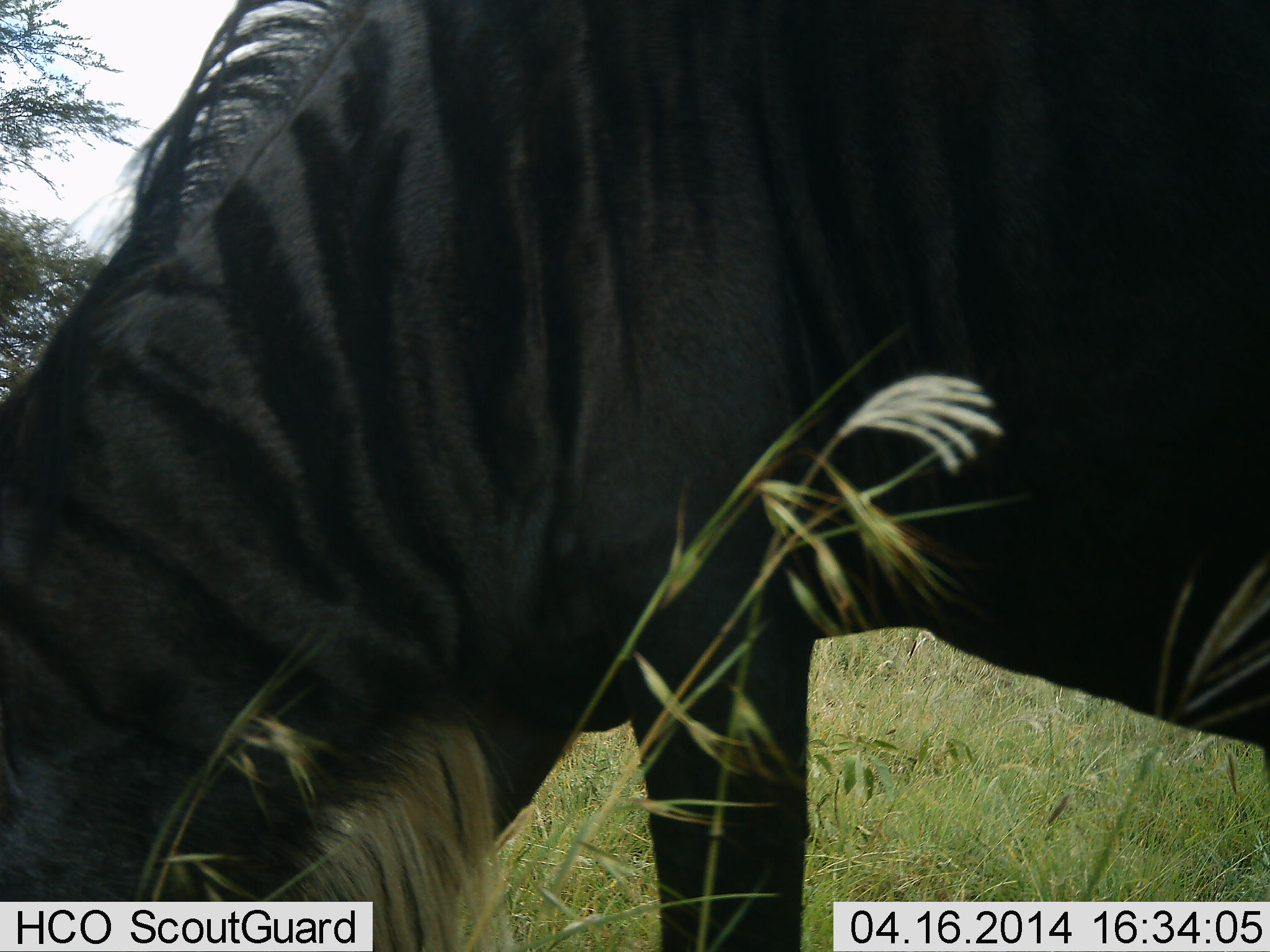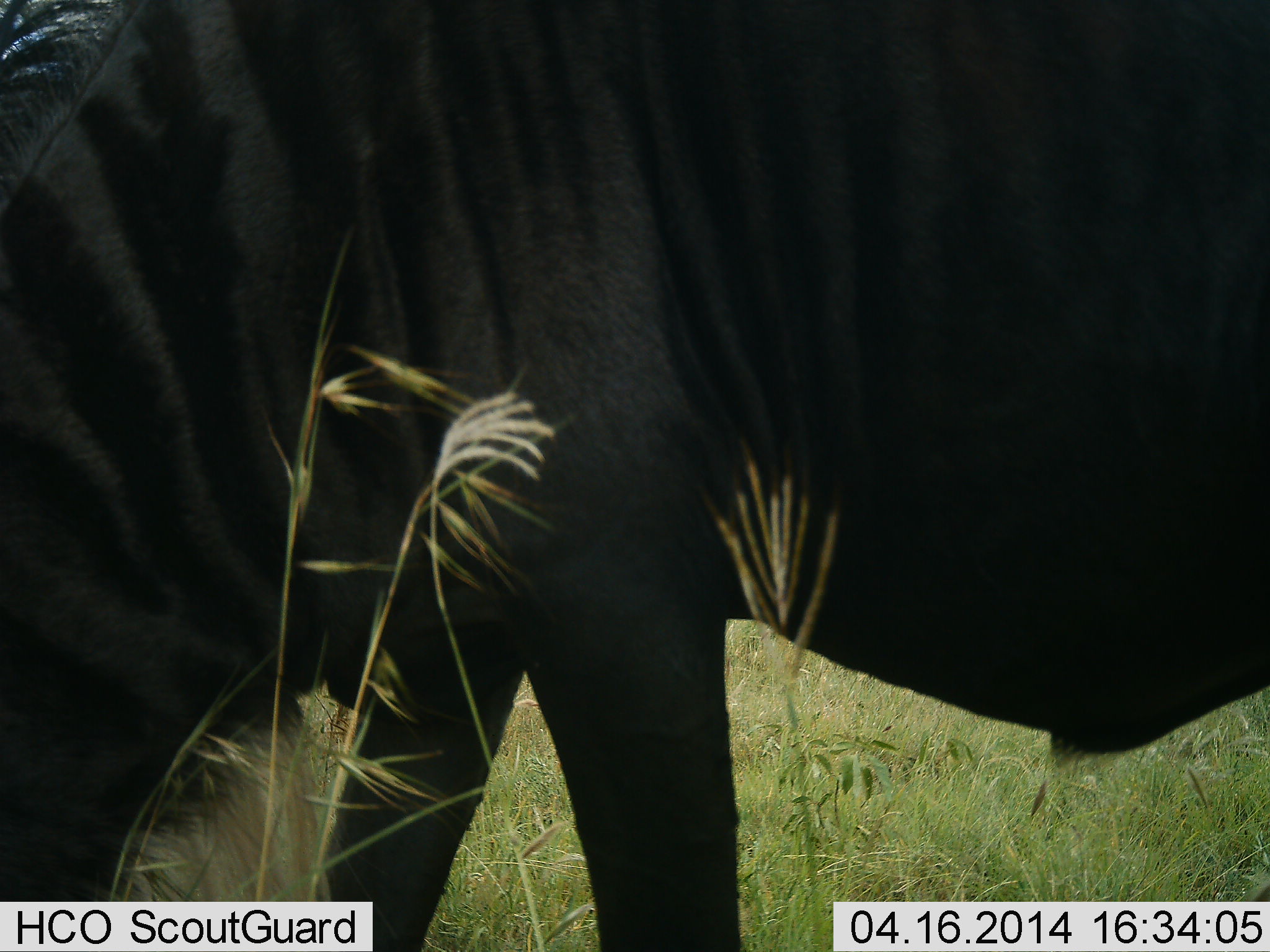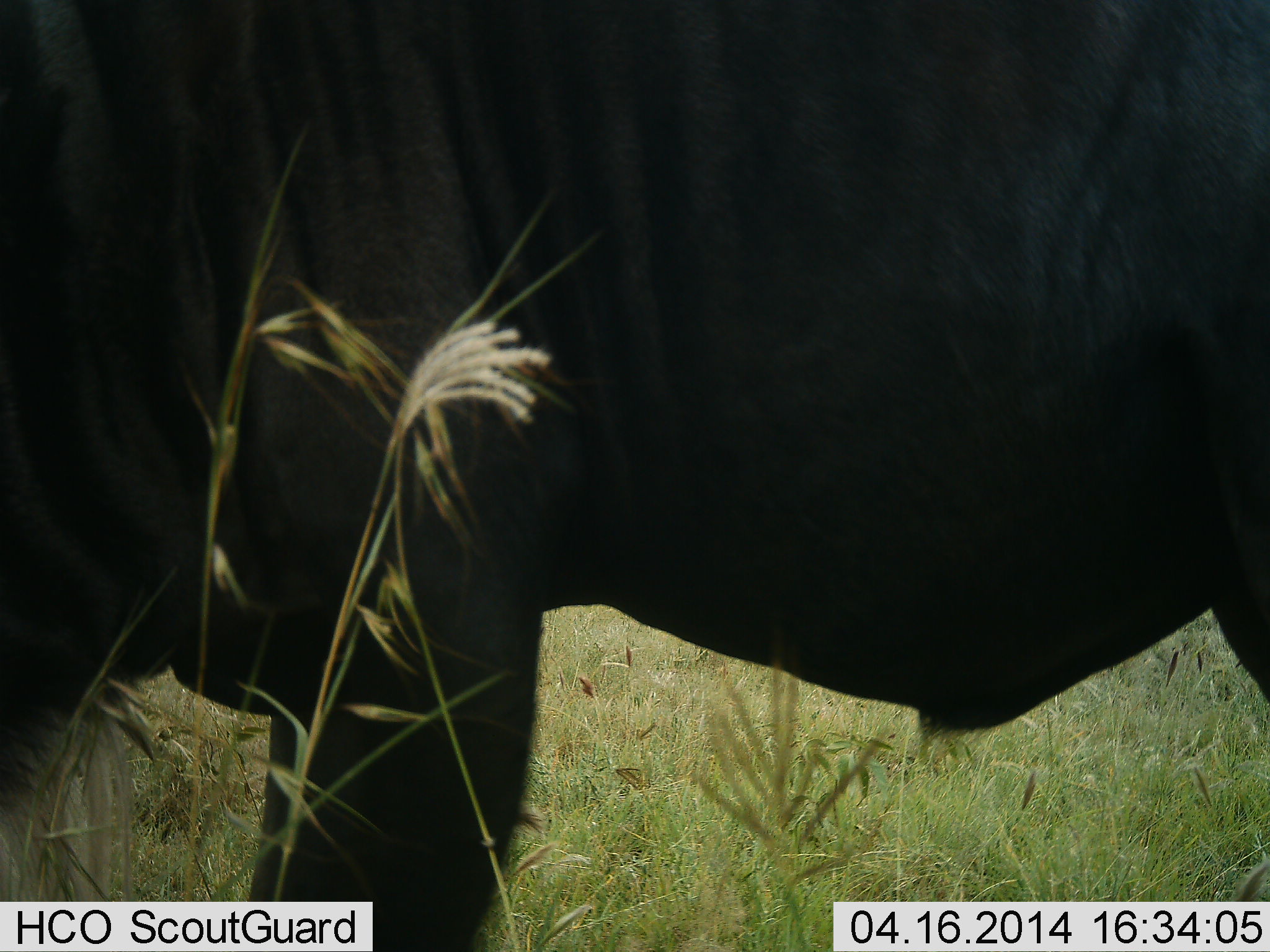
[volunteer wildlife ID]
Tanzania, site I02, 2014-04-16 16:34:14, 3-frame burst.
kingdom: Animalia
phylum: Chordata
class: Mammalia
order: Artiodactyla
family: Bovidae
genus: Connochaetes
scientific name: Connochaetes taurinus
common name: blue wildebeest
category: wildebeest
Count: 1.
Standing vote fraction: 20%.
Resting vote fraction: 0%.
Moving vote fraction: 30%.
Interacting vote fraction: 0%.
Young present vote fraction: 0%.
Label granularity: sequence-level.